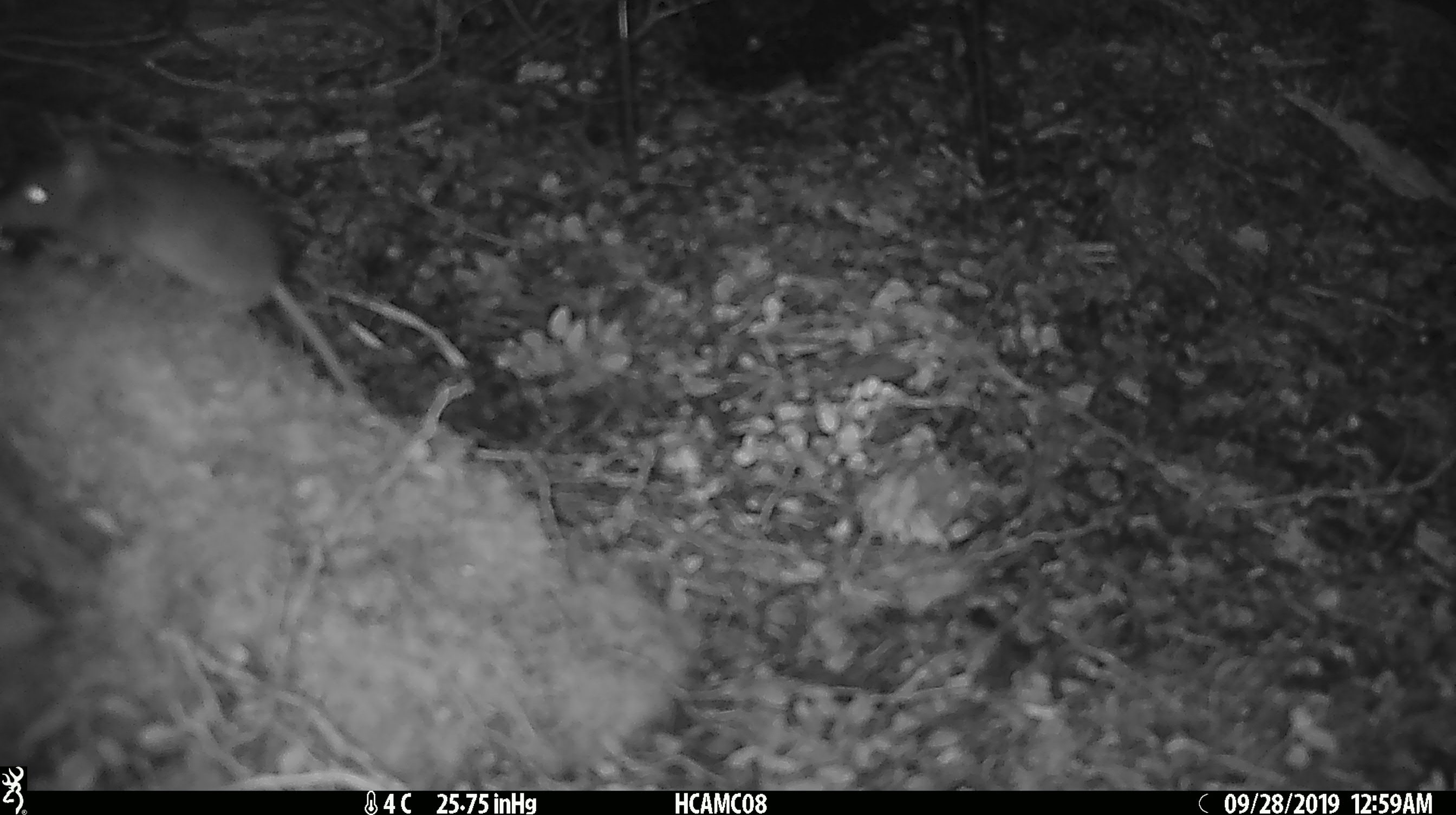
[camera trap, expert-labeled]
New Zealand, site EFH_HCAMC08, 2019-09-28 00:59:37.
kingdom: Animalia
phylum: Chordata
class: Mammalia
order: Rodentia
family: Muridae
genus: Mus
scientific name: Mus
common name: mouse